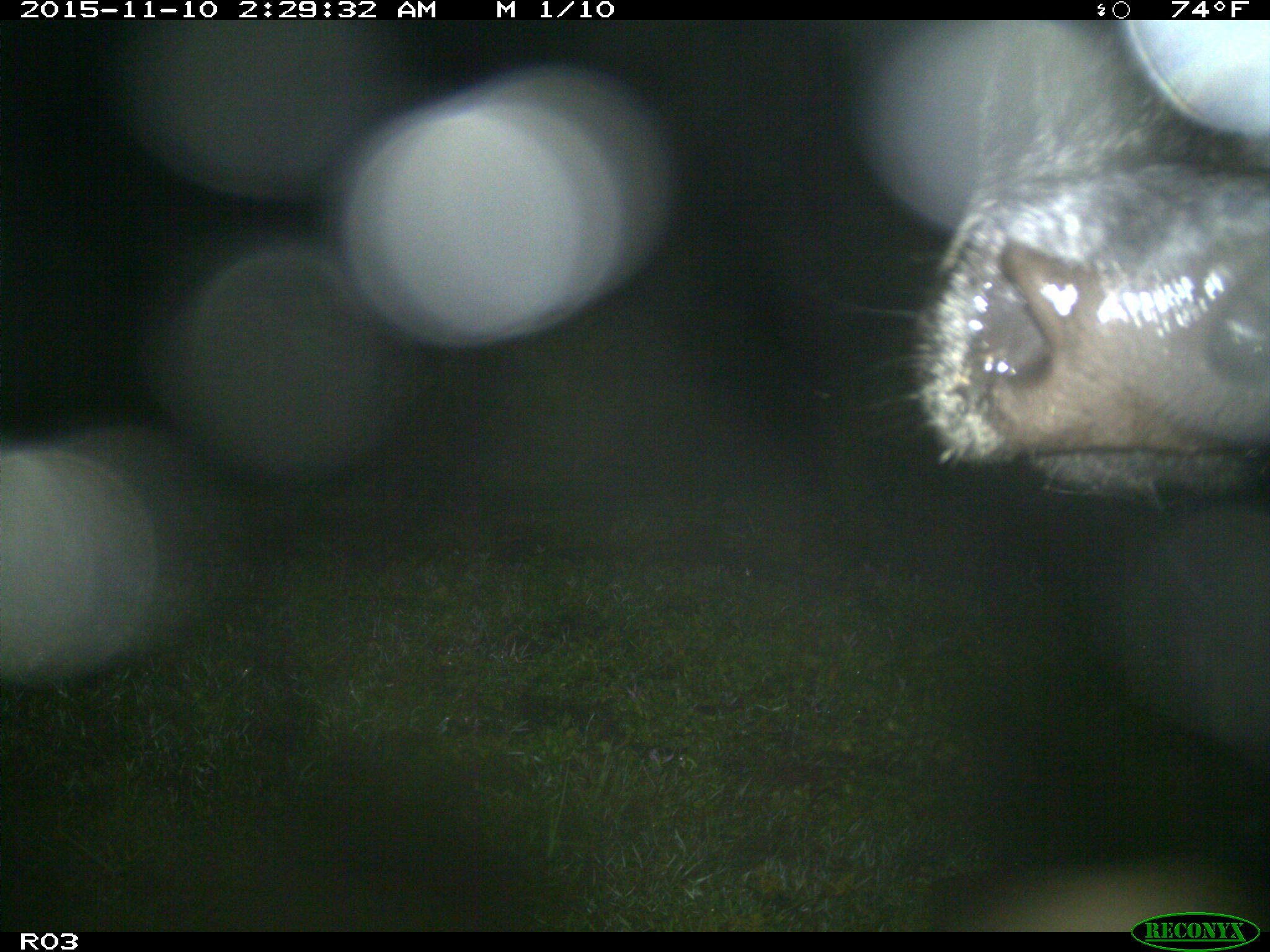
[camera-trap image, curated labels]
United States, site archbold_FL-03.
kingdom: Animalia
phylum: Chordata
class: Mammalia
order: Artiodactyla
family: Bovidae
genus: Bos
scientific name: Bos taurus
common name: domestic cow